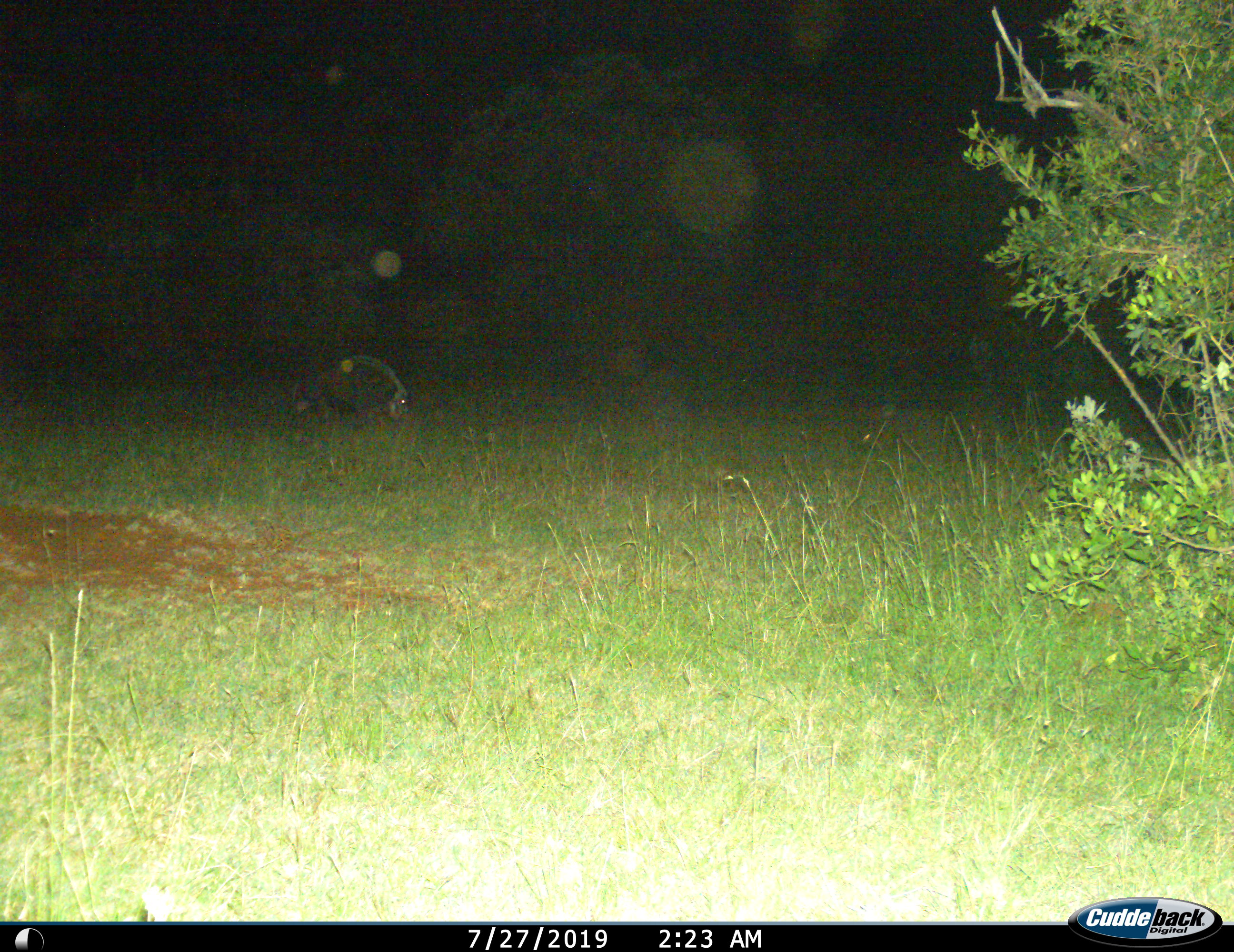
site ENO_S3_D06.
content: unidentified animal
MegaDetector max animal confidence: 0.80